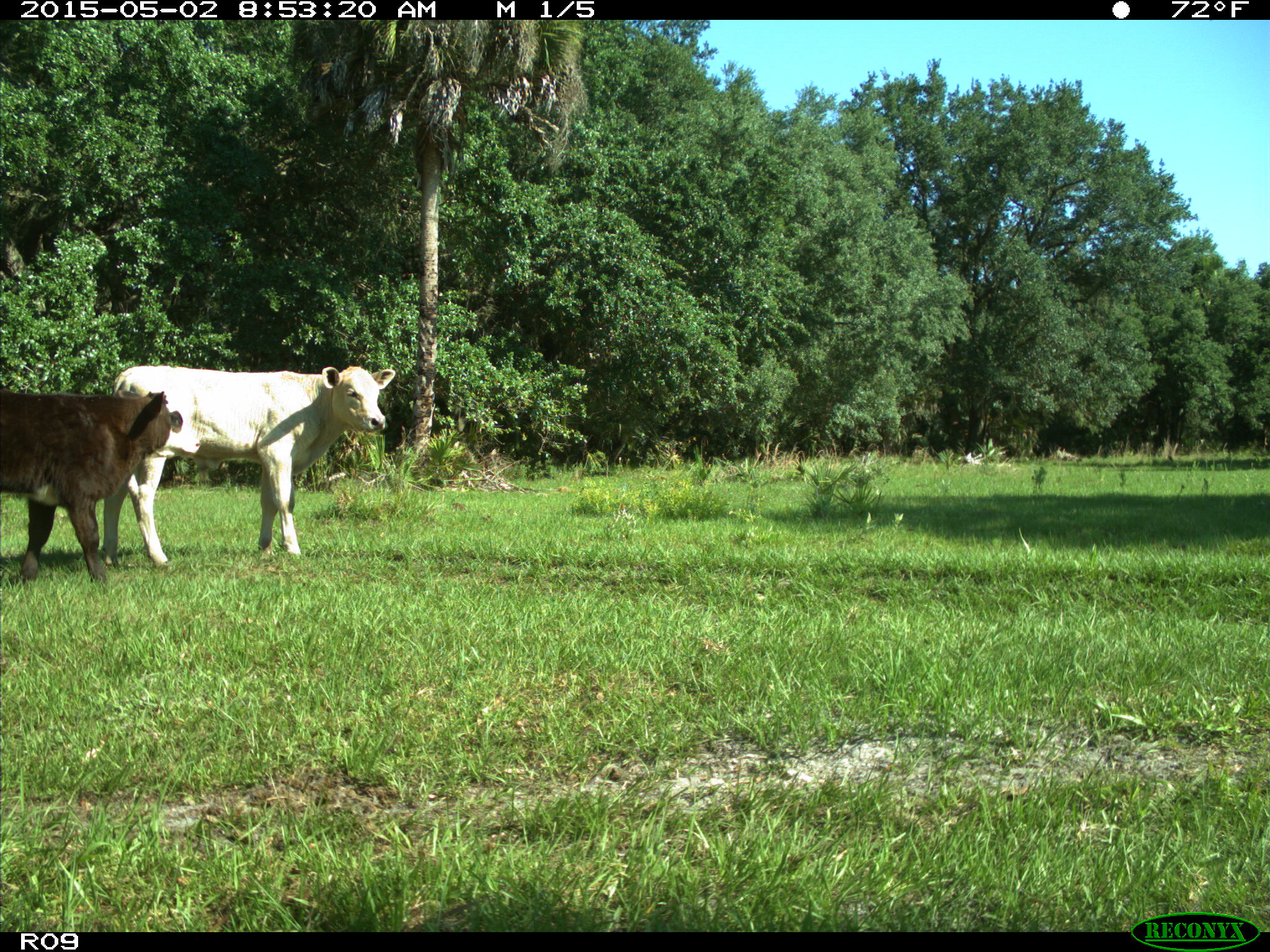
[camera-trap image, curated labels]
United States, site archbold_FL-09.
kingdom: Animalia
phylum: Chordata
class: Mammalia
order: Artiodactyla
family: Bovidae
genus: Bos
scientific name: Bos taurus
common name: domestic cow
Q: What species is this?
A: Bos taurus (domestic cow).